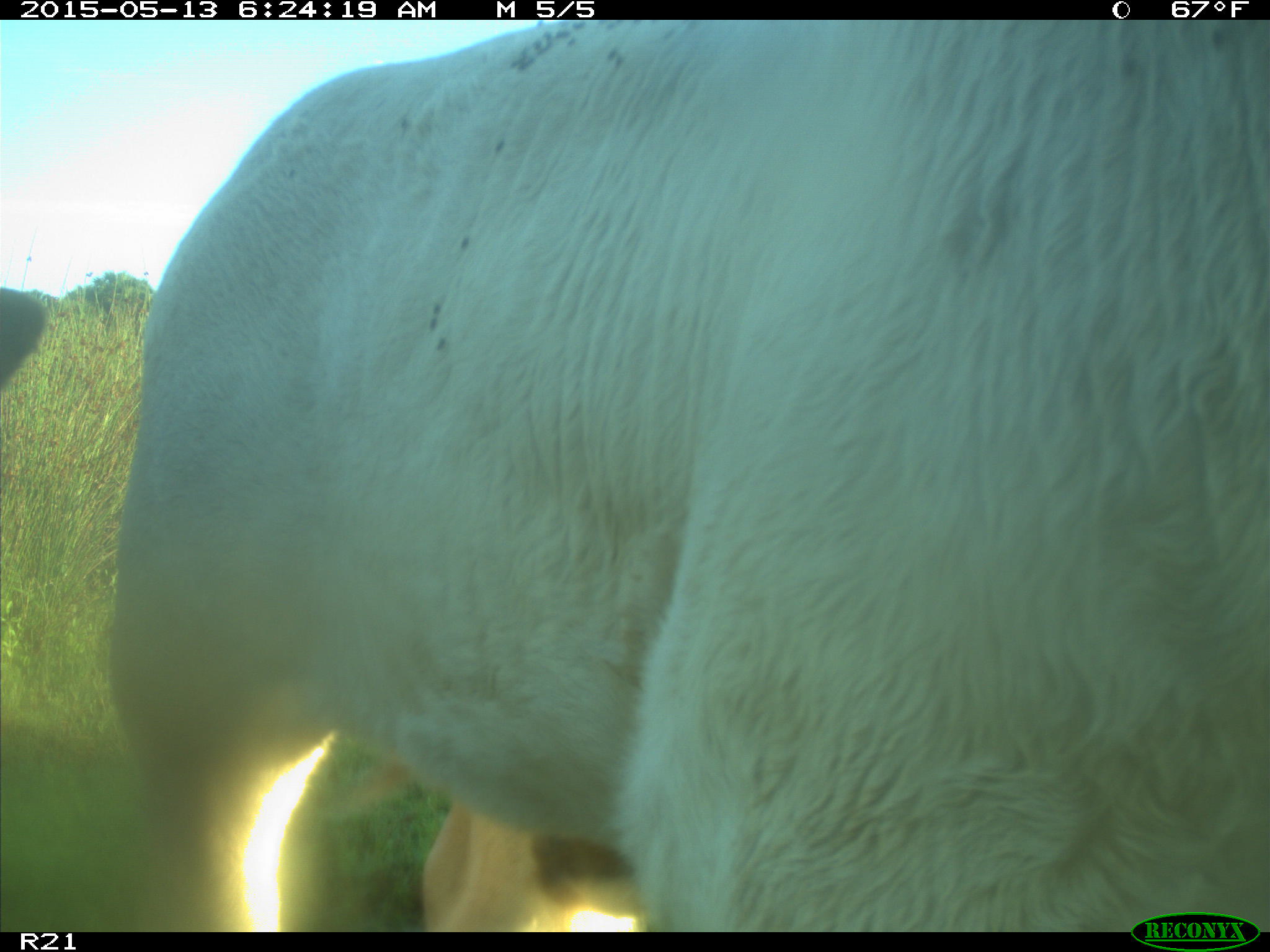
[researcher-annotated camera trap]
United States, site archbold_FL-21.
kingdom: Animalia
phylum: Chordata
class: Mammalia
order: Artiodactyla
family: Bovidae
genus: Bos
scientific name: Bos taurus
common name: domestic cow